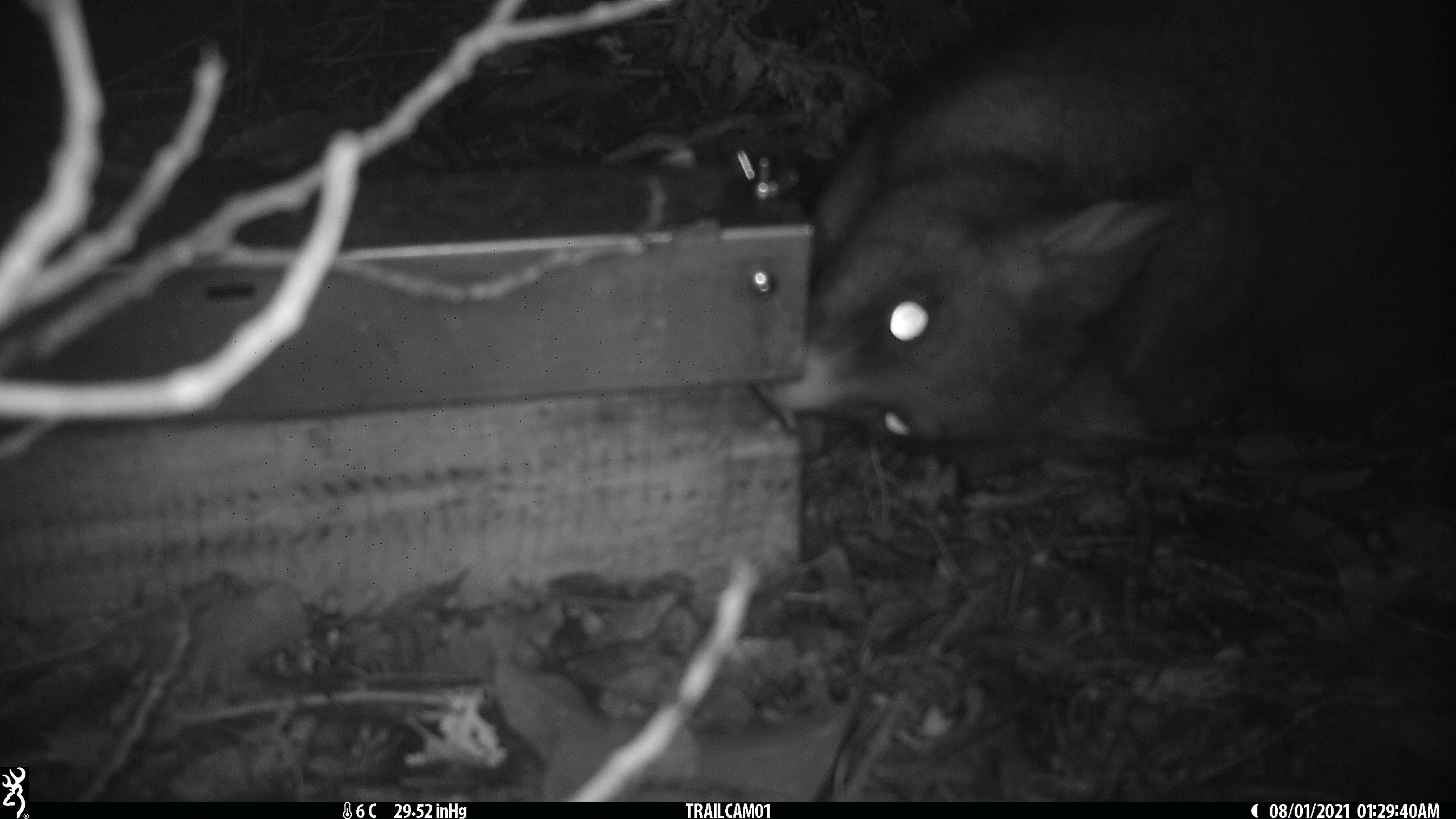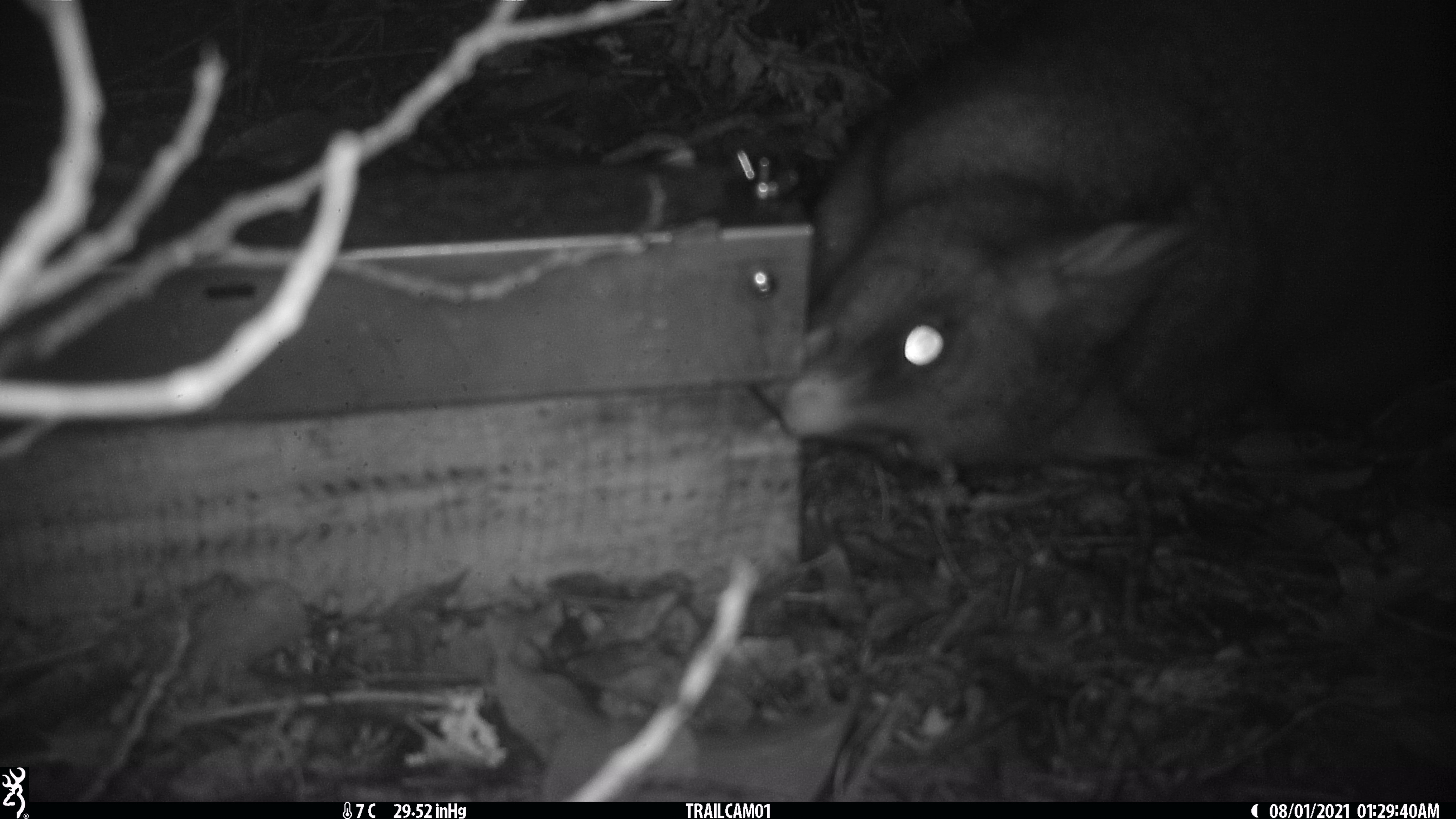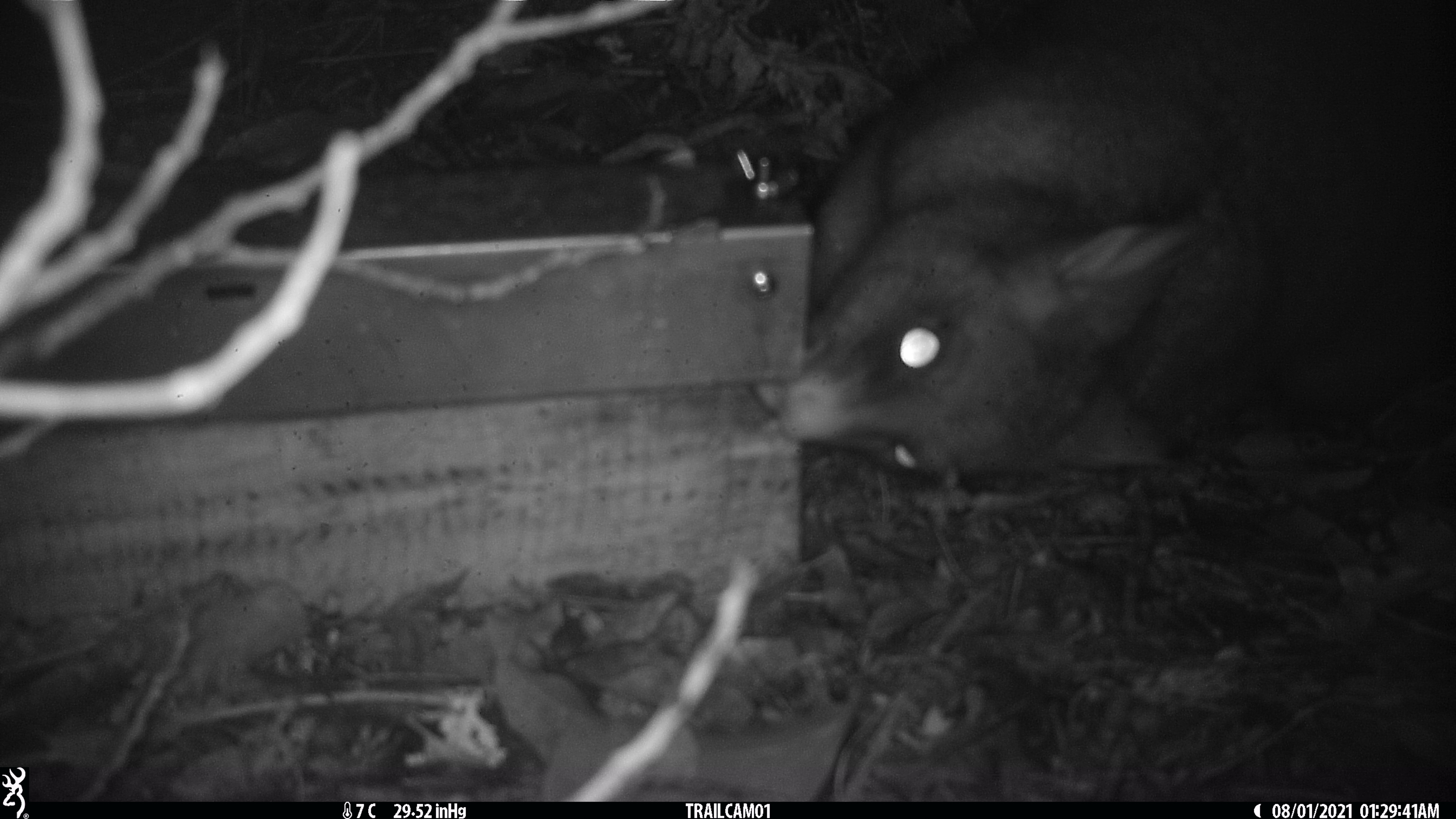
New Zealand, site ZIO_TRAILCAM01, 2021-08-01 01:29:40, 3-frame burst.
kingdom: Animalia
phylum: Chordata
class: Mammalia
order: Diprotodontia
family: Phalangeridae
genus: Trichosurus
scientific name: Trichosurus vulpecula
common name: common brushtail possum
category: possum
Possum (common brushtail possum) (Trichosurus vulpecula).